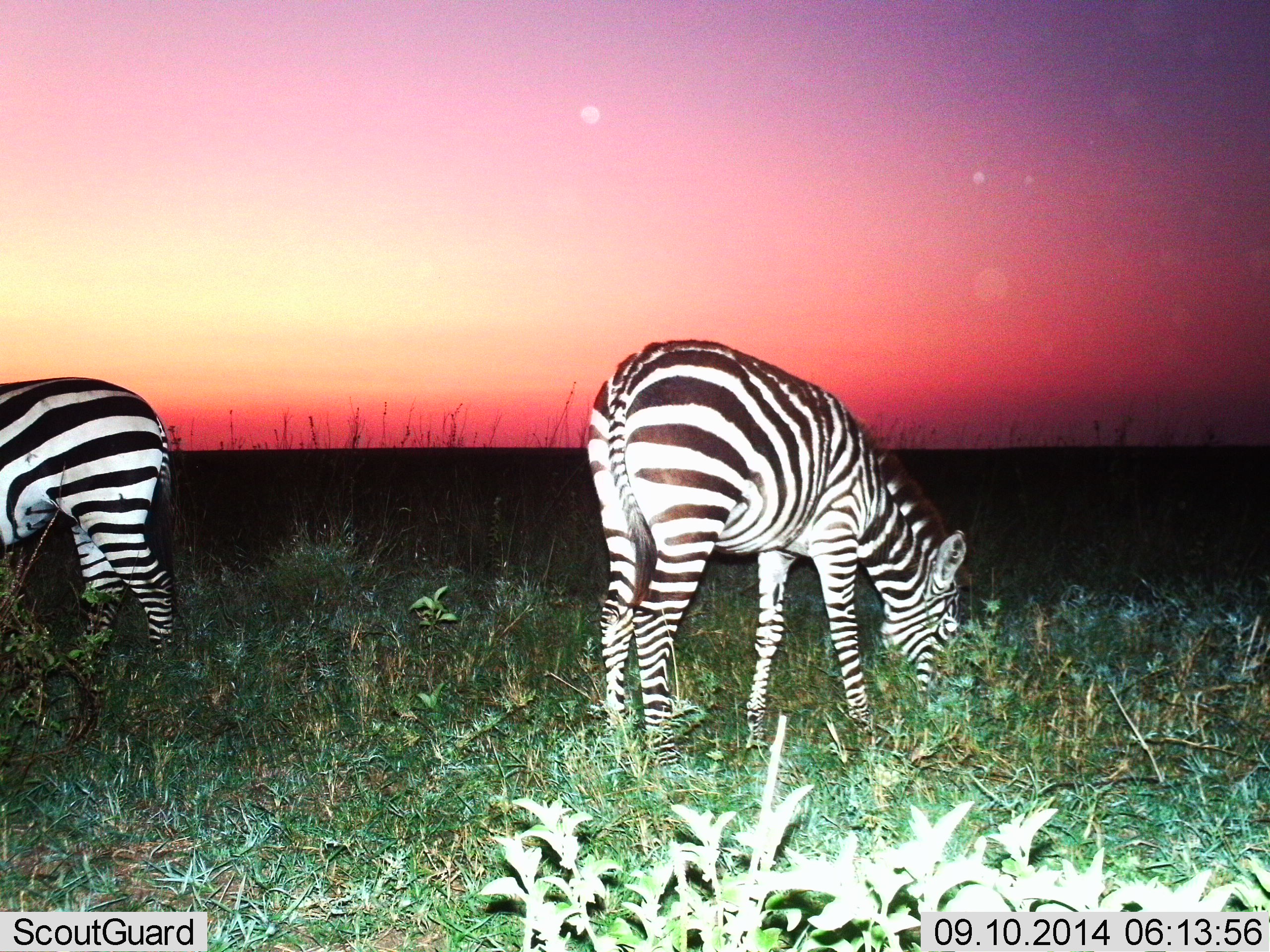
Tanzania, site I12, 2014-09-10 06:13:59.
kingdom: Animalia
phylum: Chordata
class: Mammalia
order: Perissodactyla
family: Equidae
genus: Equus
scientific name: Equus quagga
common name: plains zebra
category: zebra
Zebra (plains zebra) (Equus quagga), count 2. Behavior (volunteer vote fractions): standing 10%, resting 0%, moving 0%, interacting 0%. Young present (vote fraction): 0%. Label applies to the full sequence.